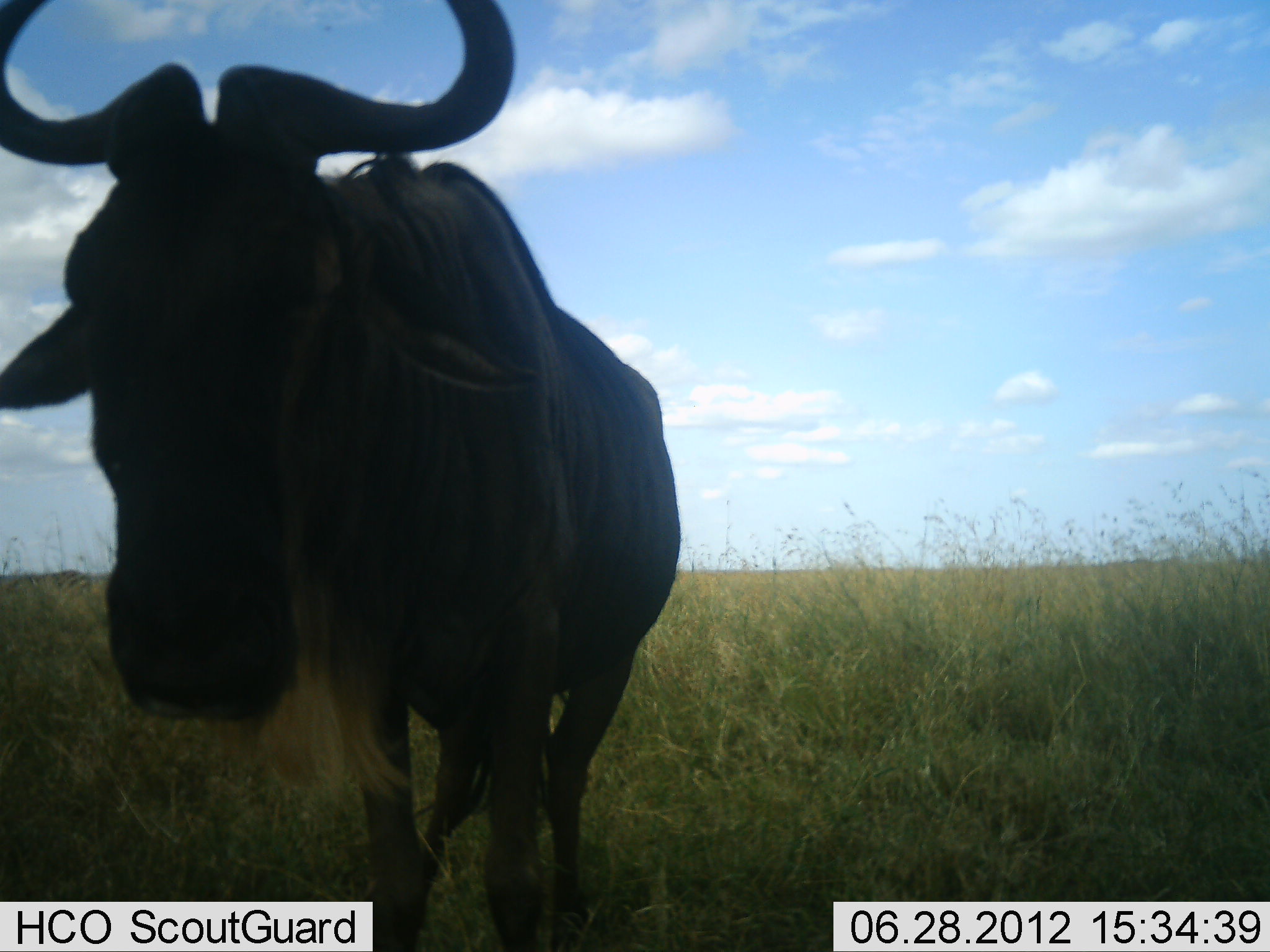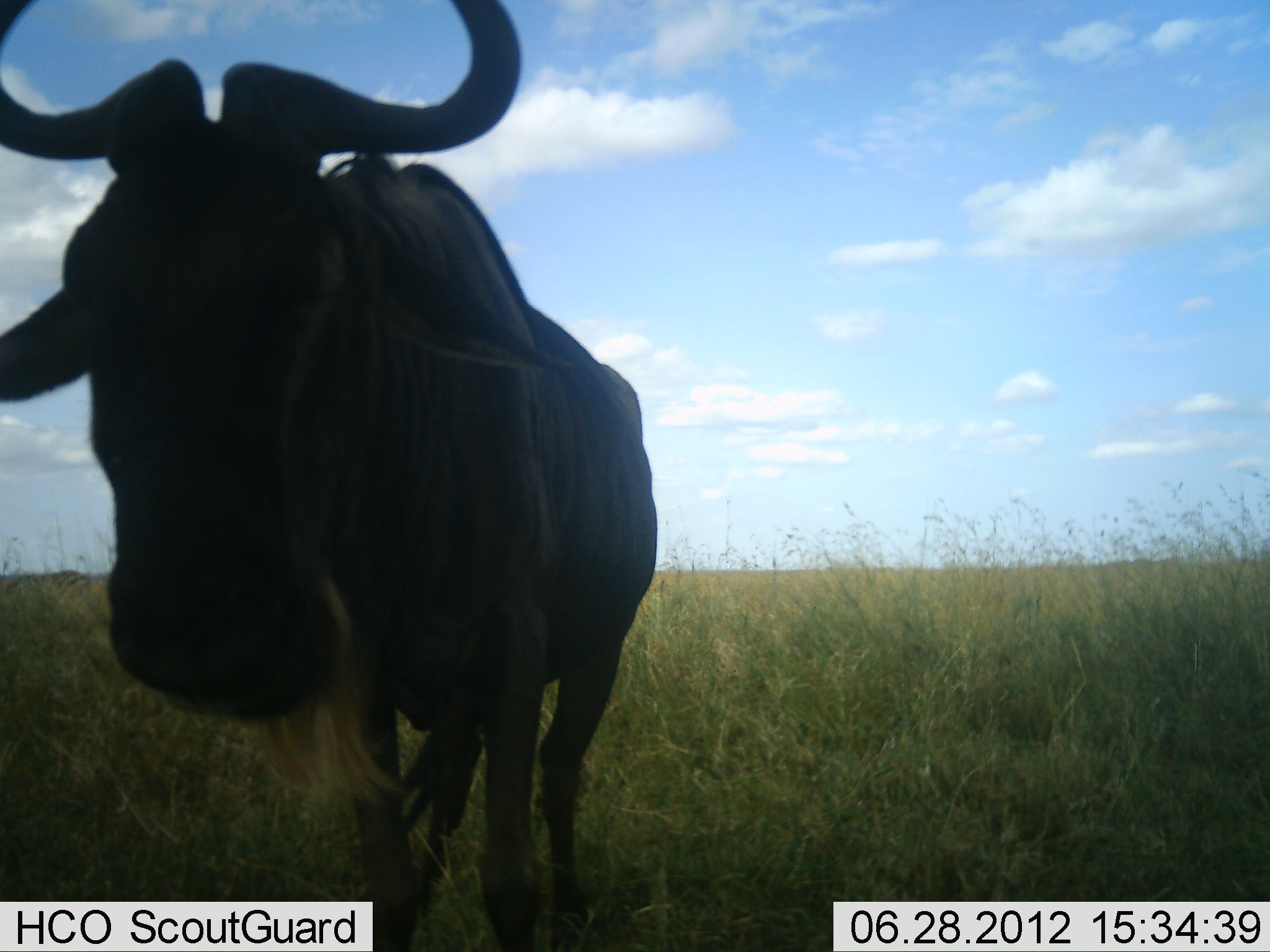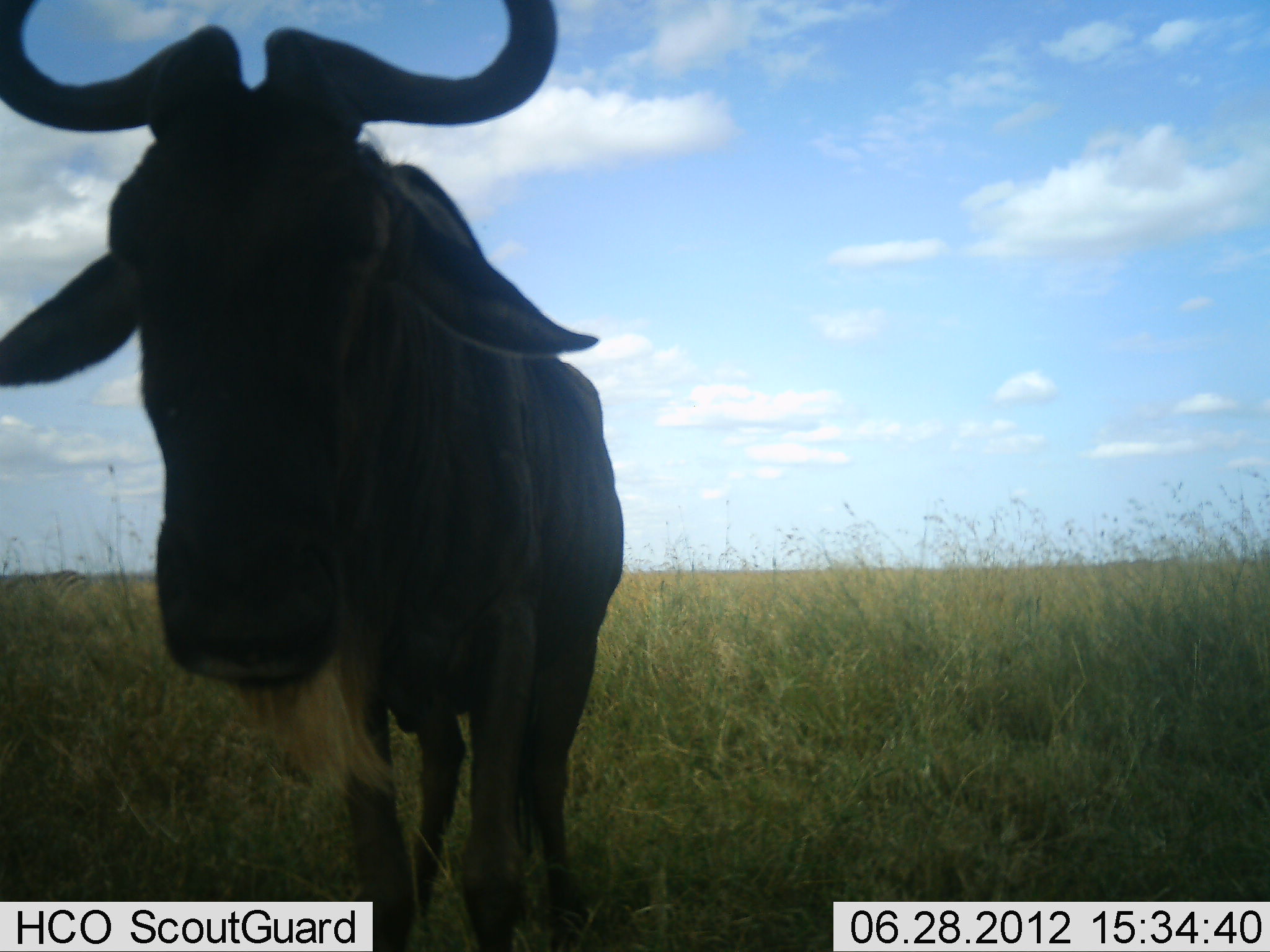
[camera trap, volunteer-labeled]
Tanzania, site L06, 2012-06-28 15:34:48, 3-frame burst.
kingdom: Animalia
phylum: Chordata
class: Mammalia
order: Artiodactyla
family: Bovidae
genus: Connochaetes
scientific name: Connochaetes taurinus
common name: blue wildebeest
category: wildebeest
Wildebeest (blue wildebeest) (Connochaetes taurinus), count 1. Behavior (volunteer vote fractions): standing 90%, resting 0%, moving 0%, interacting 0%. Young present (vote fraction): 0%. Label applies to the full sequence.